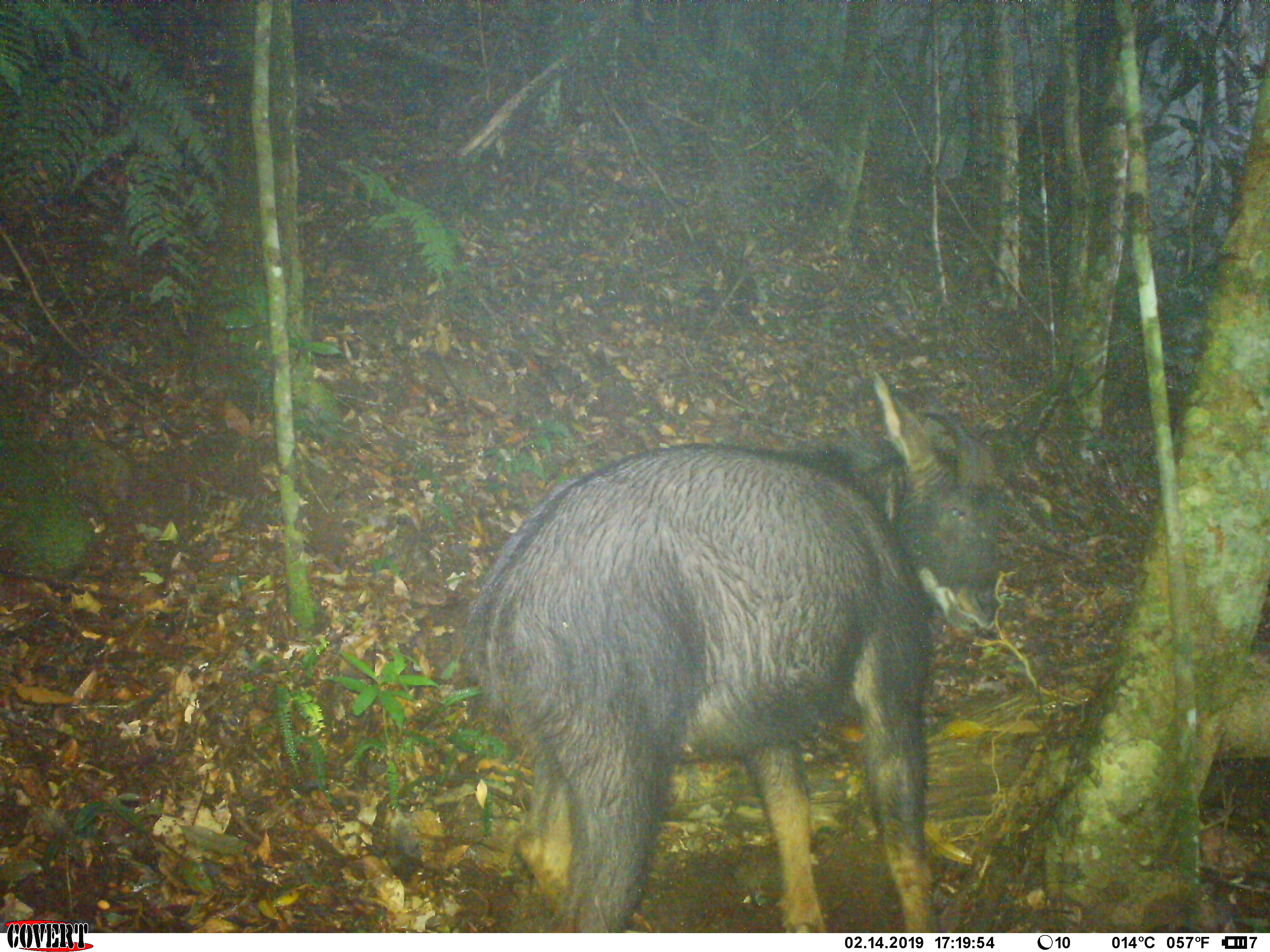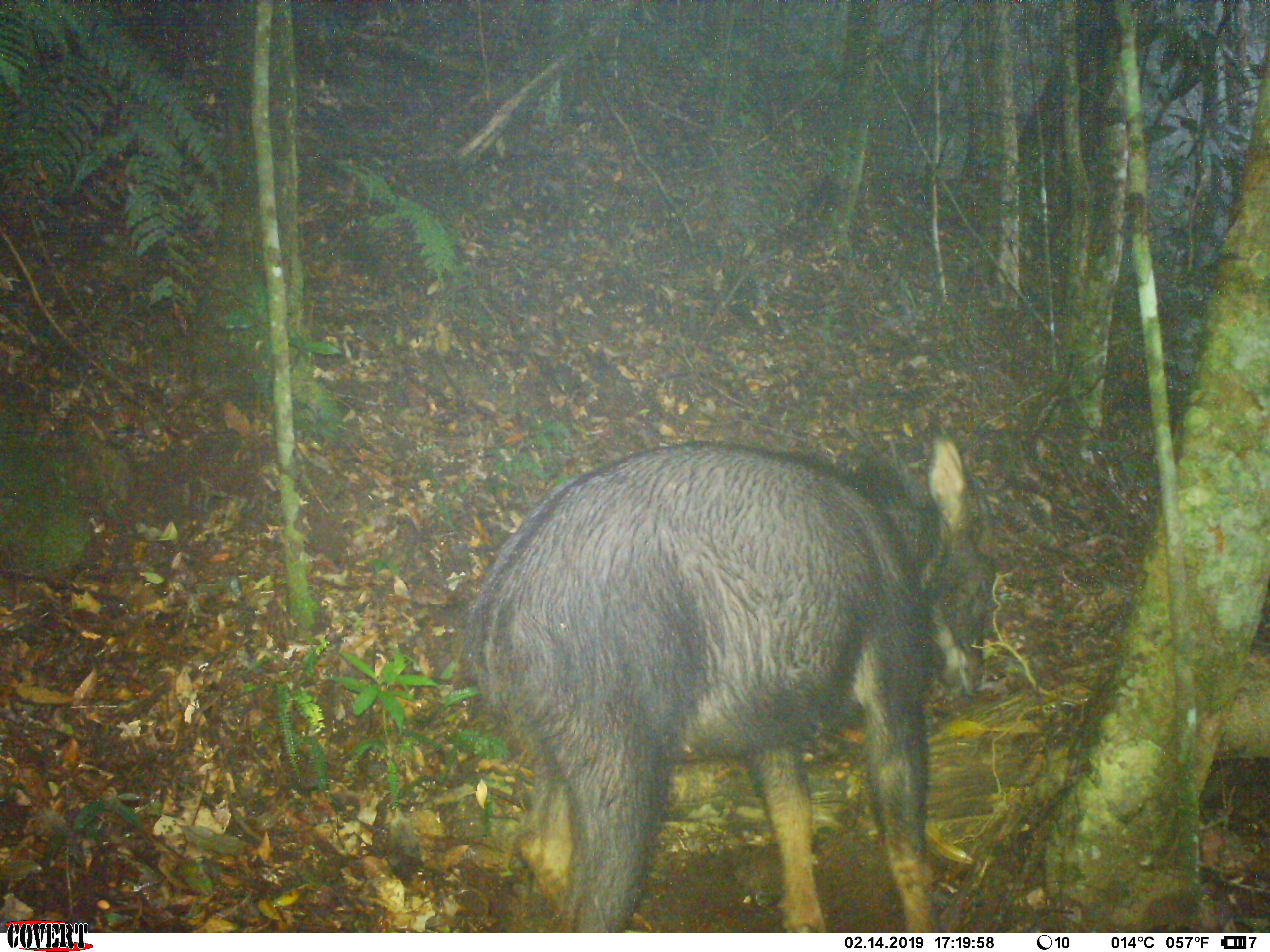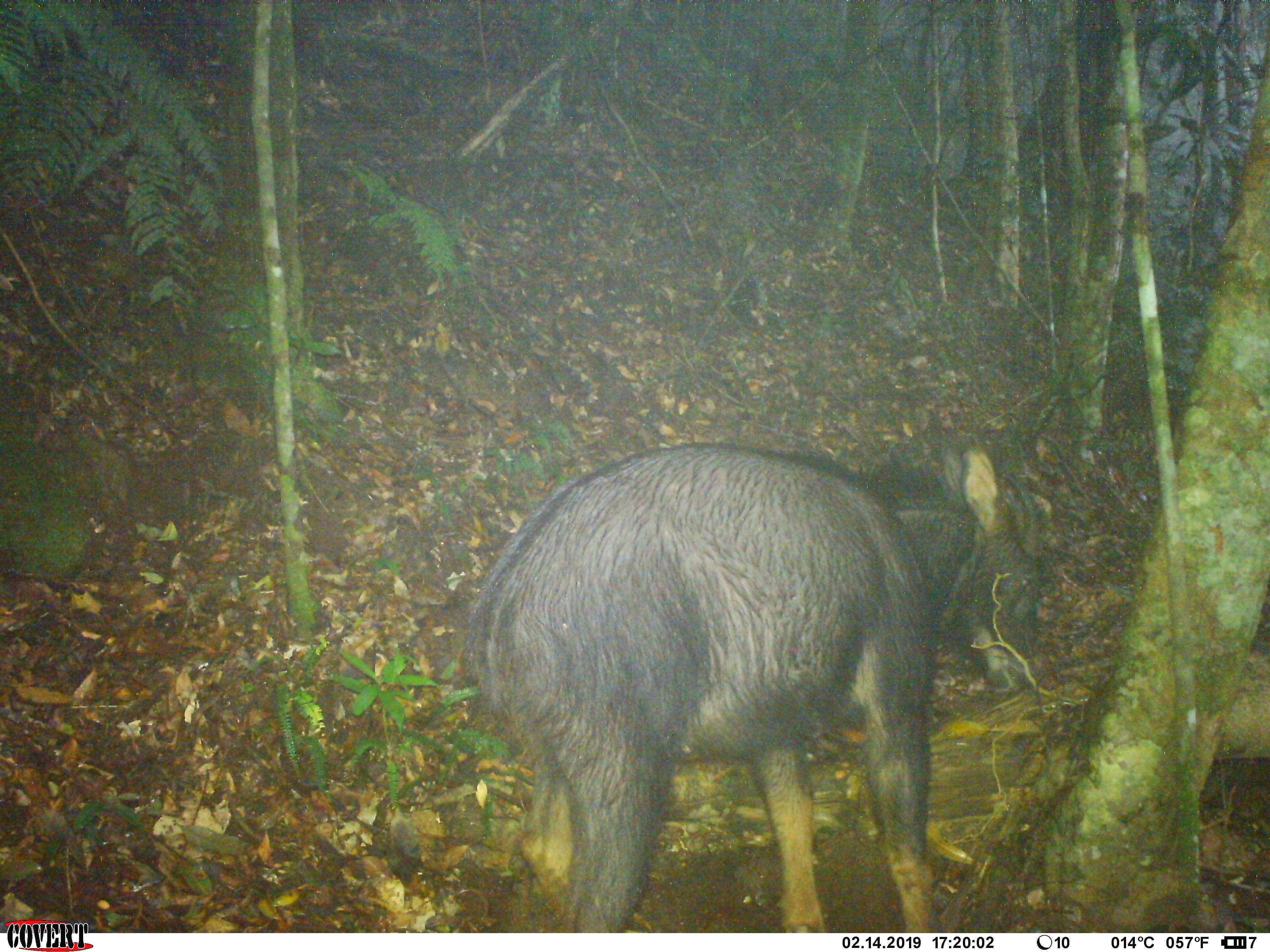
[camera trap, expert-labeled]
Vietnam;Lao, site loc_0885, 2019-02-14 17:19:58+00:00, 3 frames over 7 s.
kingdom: Animalia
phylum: Chordata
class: Mammalia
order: Artiodactyla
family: Bovidae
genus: Capricornis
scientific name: Capricornis sumatraensis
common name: chinese serow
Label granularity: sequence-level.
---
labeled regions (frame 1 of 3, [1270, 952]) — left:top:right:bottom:
chinese serow: 451:361:1091:929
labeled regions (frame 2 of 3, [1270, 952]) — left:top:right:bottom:
chinese serow: 448:418:997:932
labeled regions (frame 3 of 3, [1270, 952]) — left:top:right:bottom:
chinese serow: 451:424:1059:931